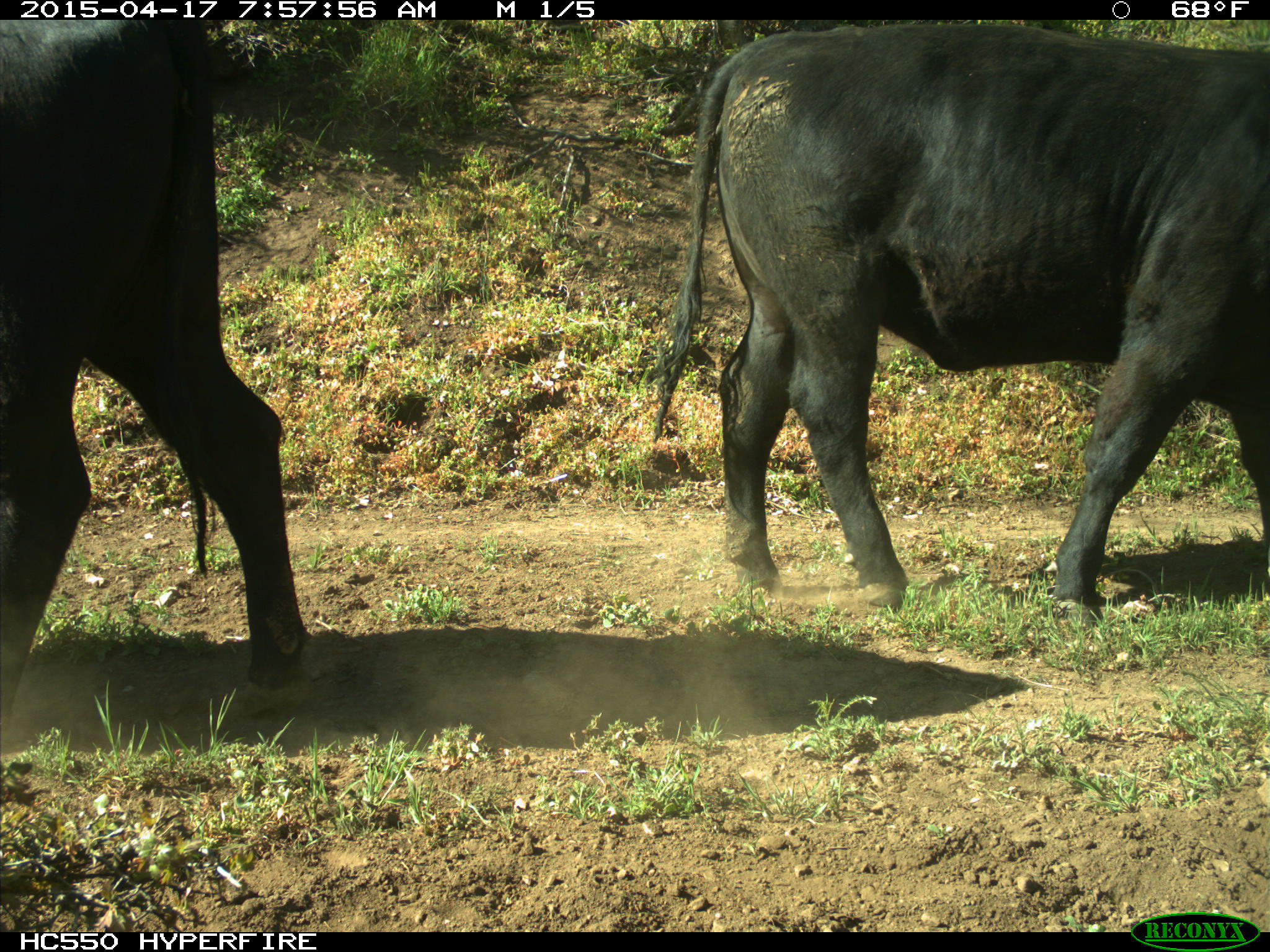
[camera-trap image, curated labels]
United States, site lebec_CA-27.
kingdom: Animalia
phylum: Chordata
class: Mammalia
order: Artiodactyla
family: Bovidae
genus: Bos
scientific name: Bos taurus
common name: domestic cow